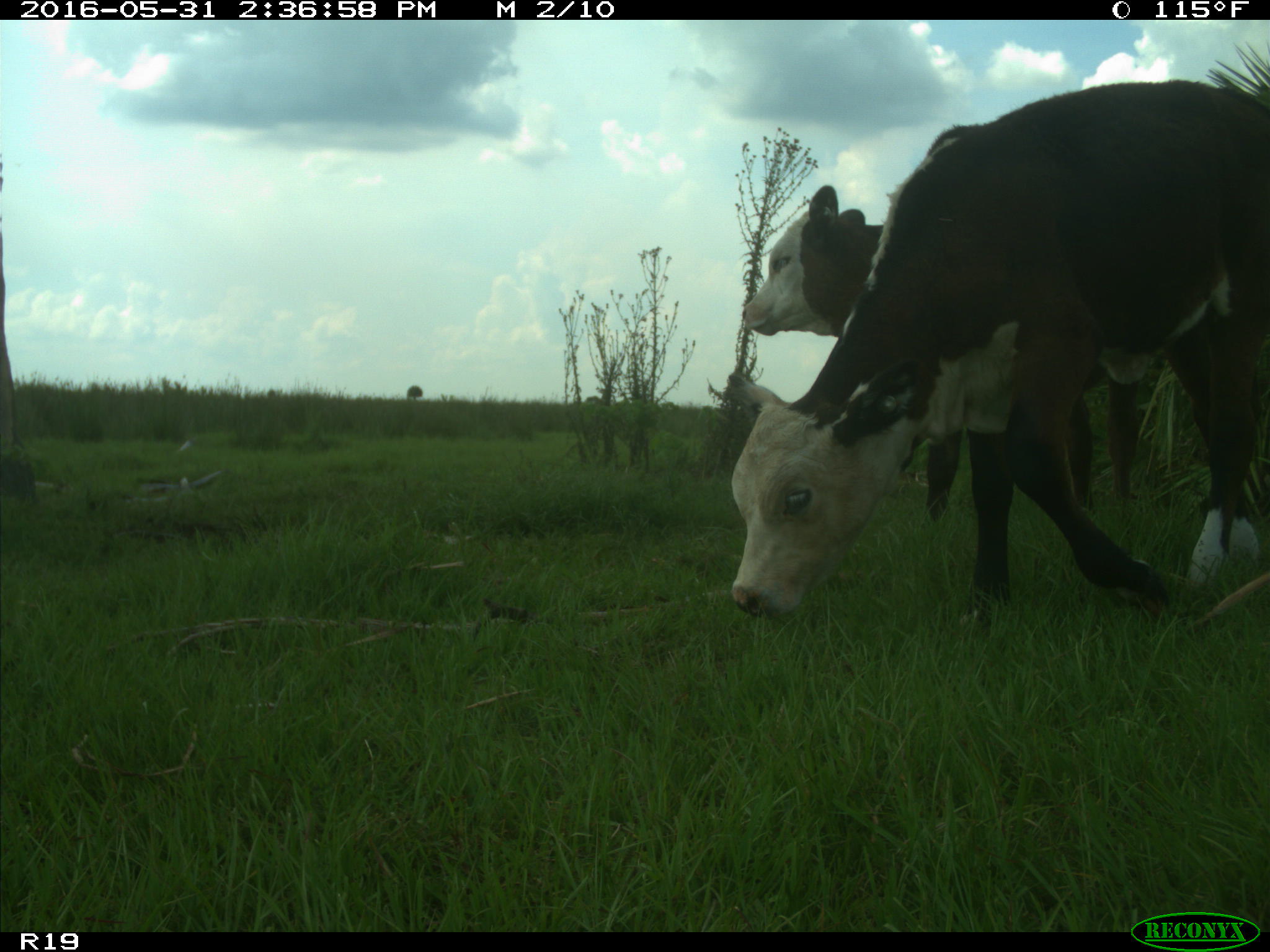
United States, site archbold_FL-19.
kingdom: Animalia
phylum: Chordata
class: Mammalia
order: Artiodactyla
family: Bovidae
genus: Bos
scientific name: Bos taurus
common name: domestic cow